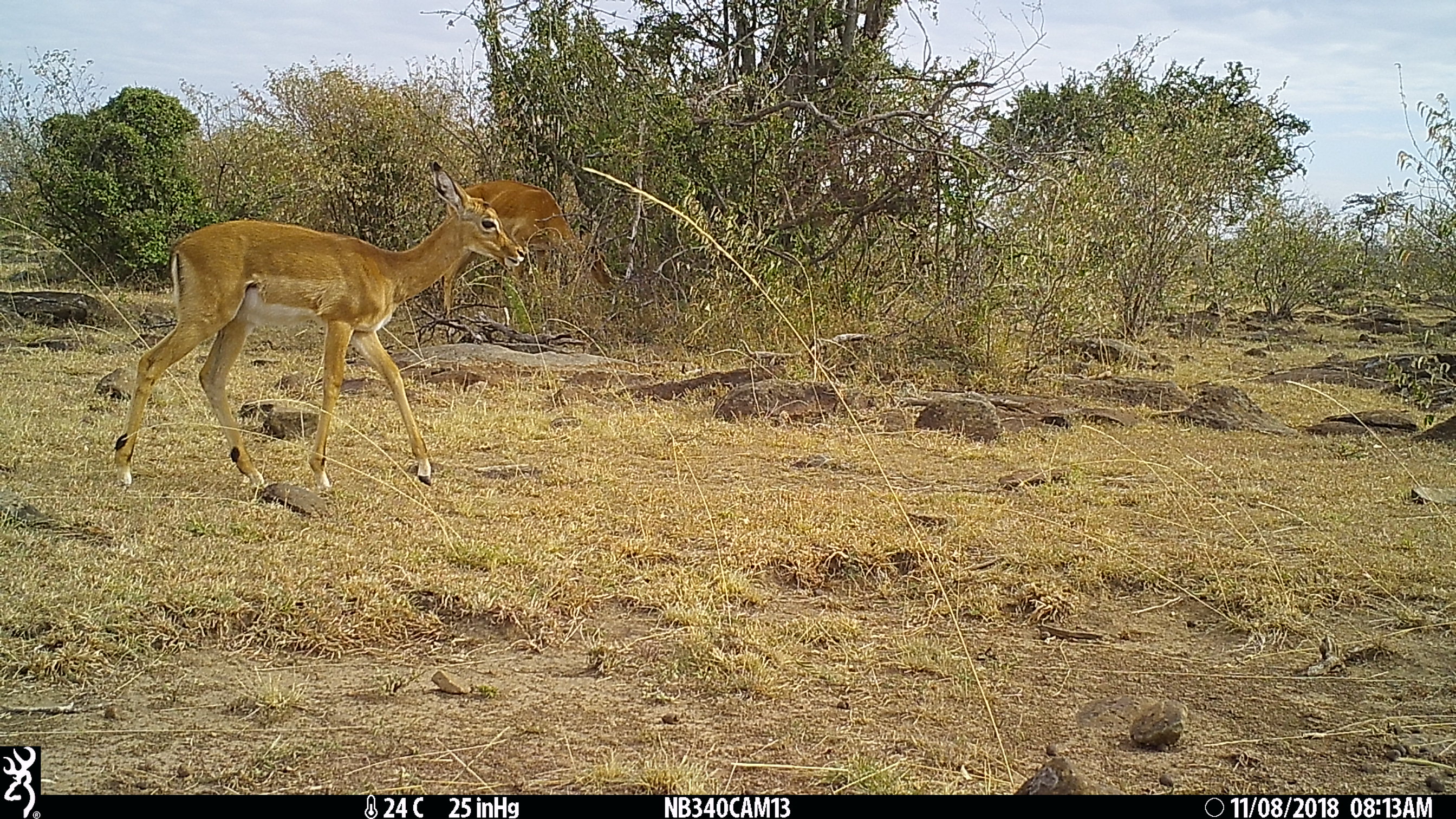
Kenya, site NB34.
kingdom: Animalia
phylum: Chordata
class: Mammalia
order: Artiodactyla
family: Bovidae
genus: Aepyceros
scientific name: Aepyceros melampus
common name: impala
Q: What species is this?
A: Impala (Aepyceros melampus).